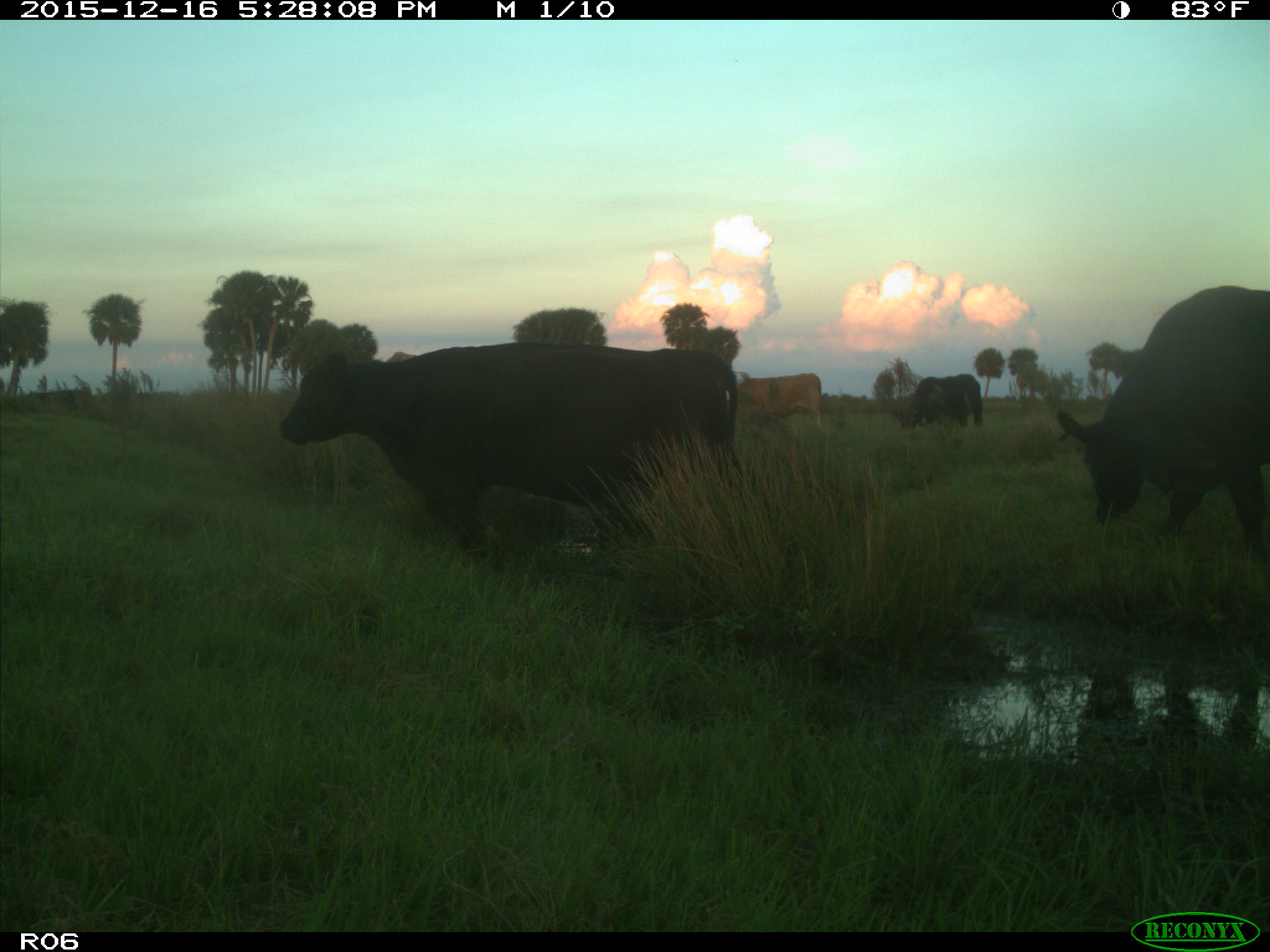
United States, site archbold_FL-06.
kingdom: Animalia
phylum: Chordata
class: Mammalia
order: Artiodactyla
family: Bovidae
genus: Bos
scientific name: Bos taurus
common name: domestic cow